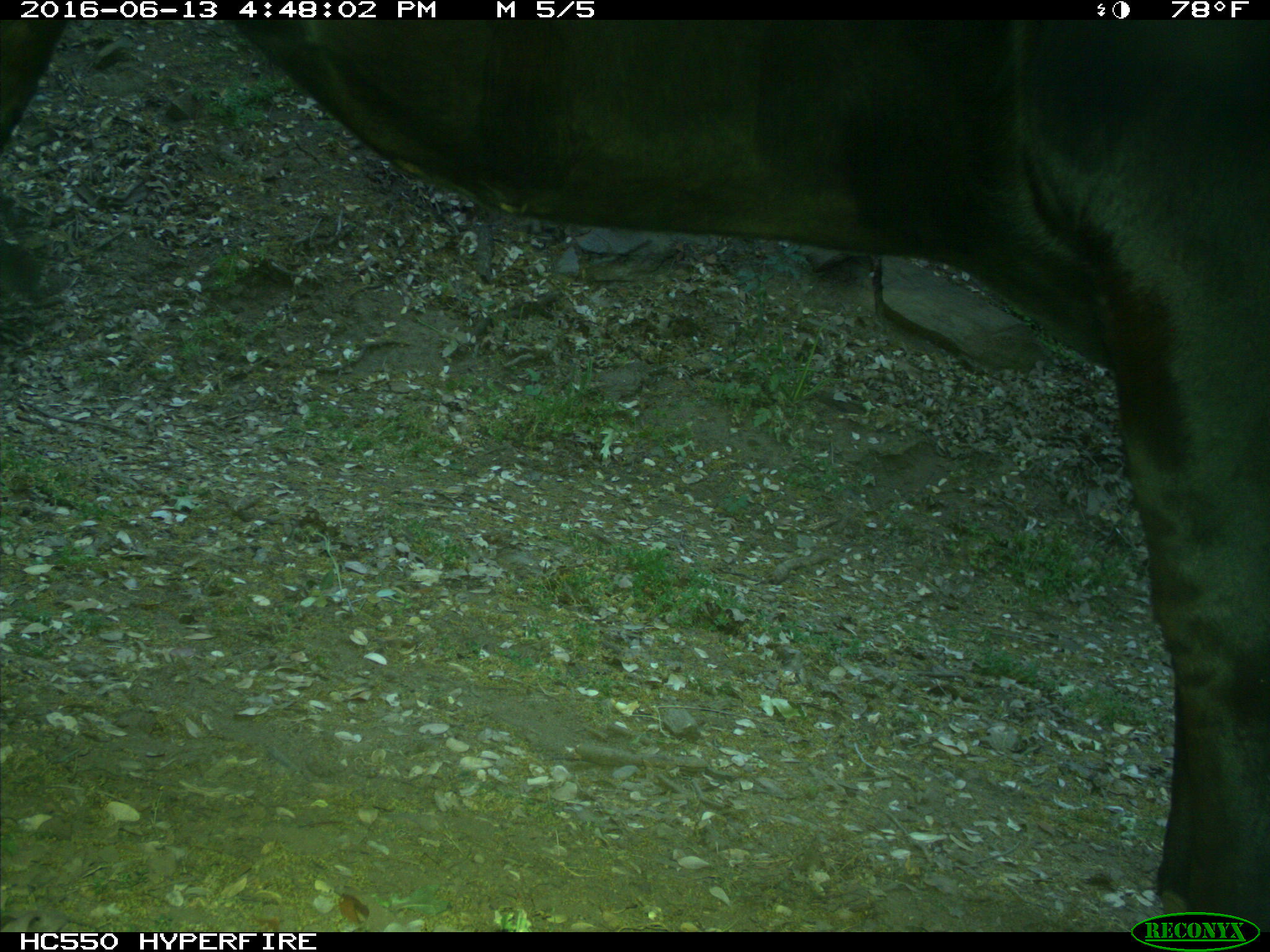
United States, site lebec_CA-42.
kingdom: Animalia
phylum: Chordata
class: Mammalia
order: Artiodactyla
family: Bovidae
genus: Bos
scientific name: Bos taurus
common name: domestic cow